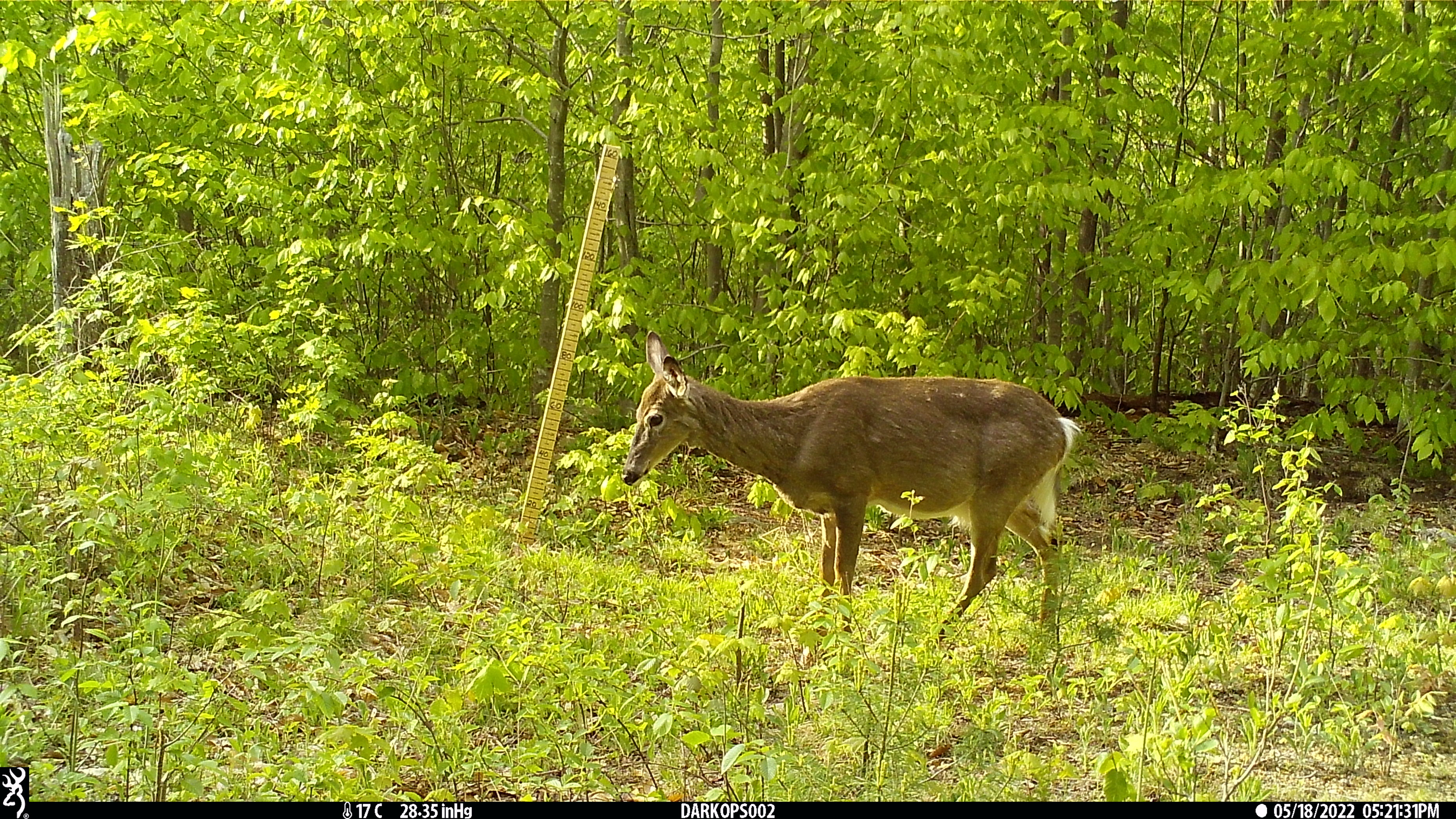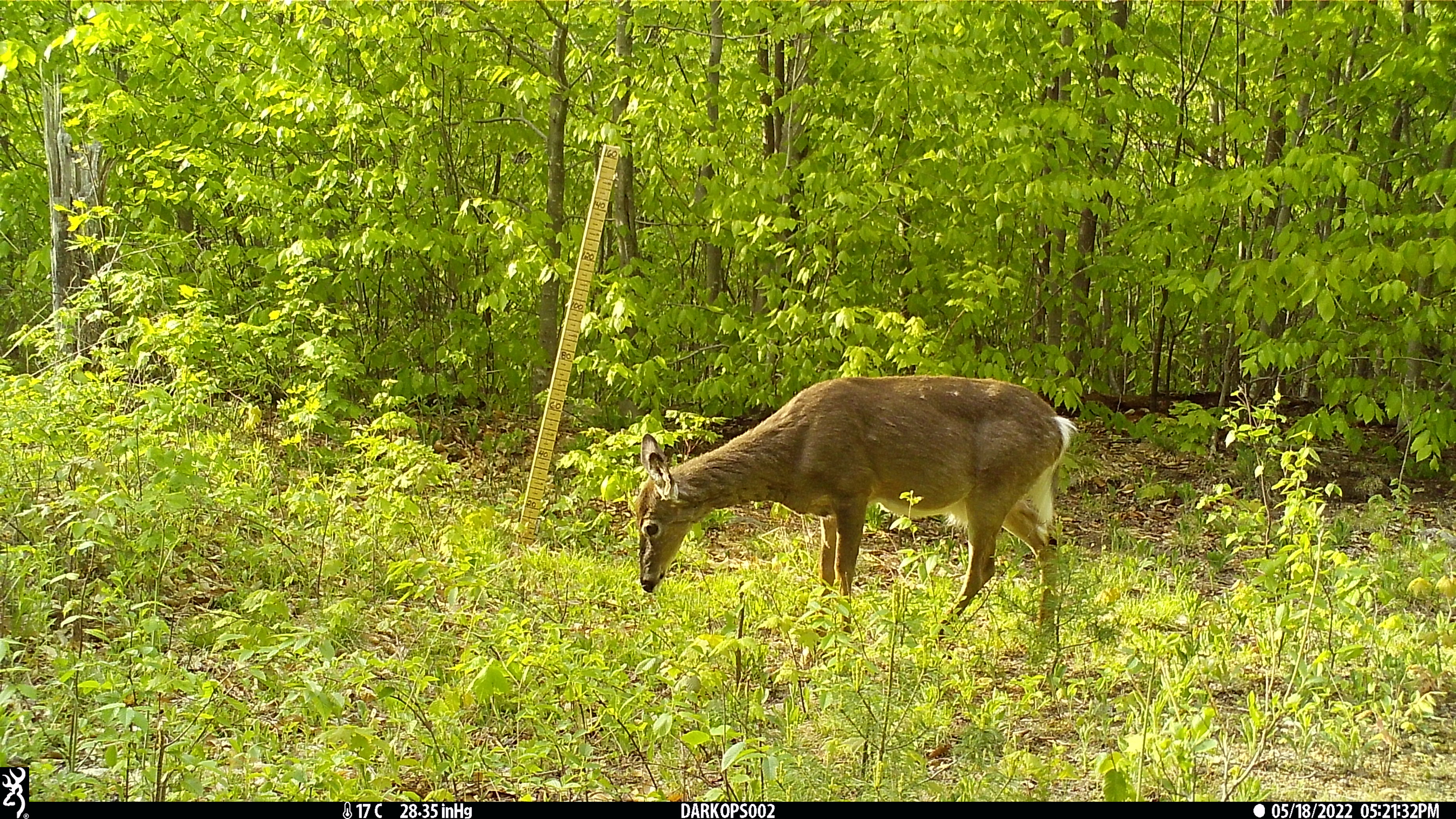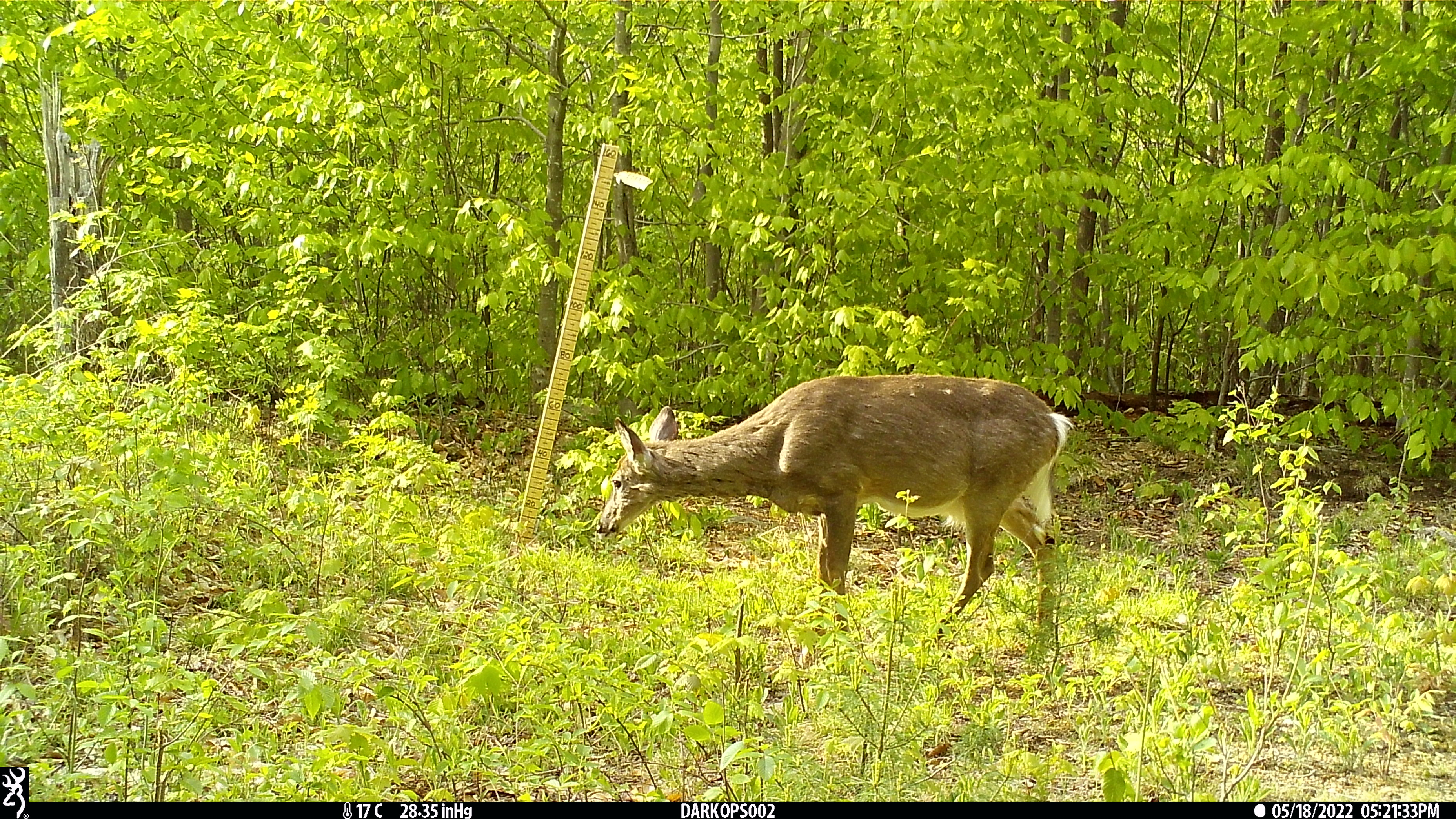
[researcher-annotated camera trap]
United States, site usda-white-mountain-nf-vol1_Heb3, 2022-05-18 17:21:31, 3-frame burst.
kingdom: Animalia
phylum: Chordata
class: Mammalia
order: Artiodactyla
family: Cervidae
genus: Odocoileus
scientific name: Odocoileus virginianus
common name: white-tailed deer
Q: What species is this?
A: White-tailed deer (Odocoileus virginianus).